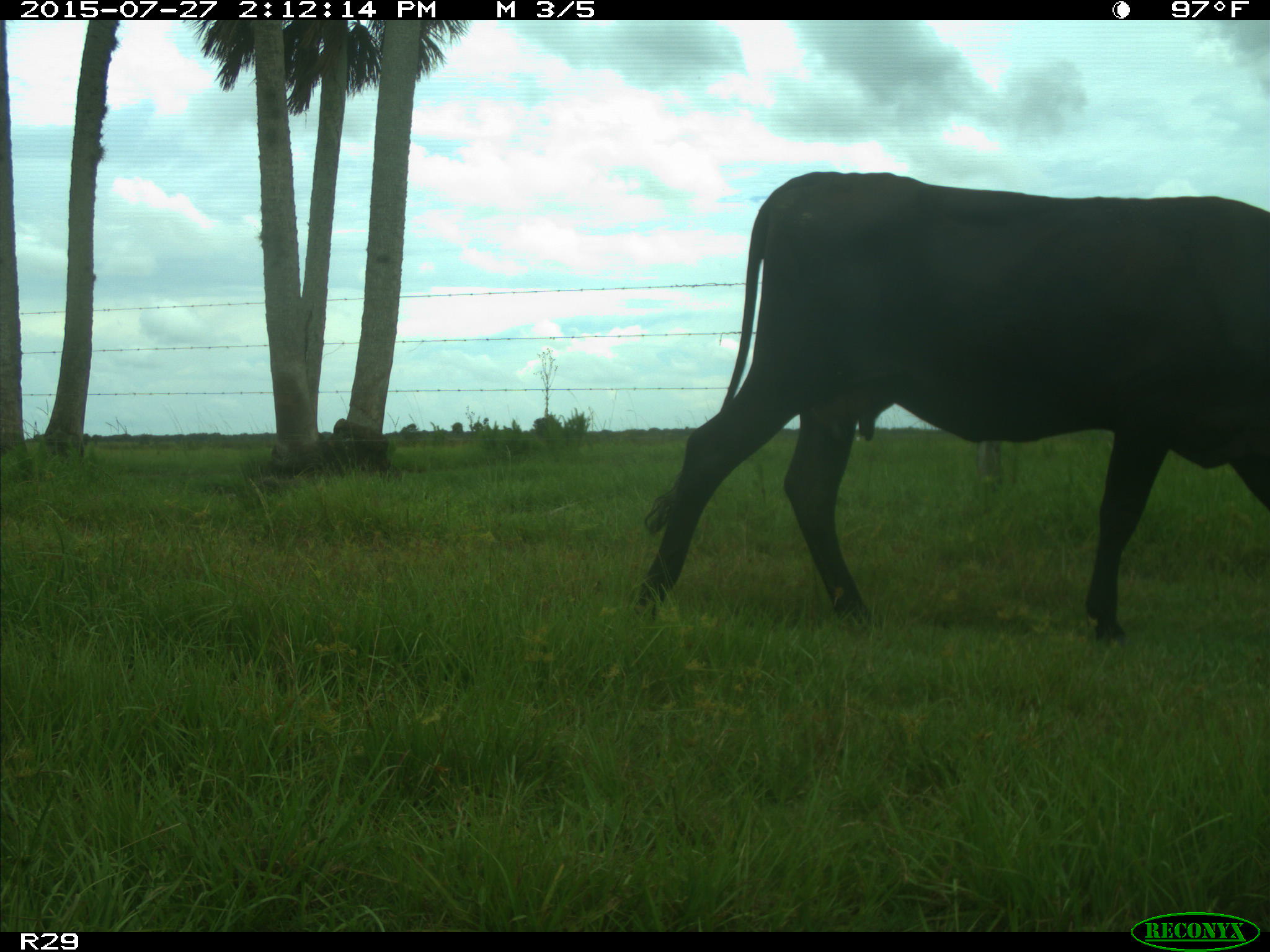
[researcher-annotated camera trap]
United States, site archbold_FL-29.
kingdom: Animalia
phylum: Chordata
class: Mammalia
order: Artiodactyla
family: Bovidae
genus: Bos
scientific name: Bos taurus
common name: domestic cow